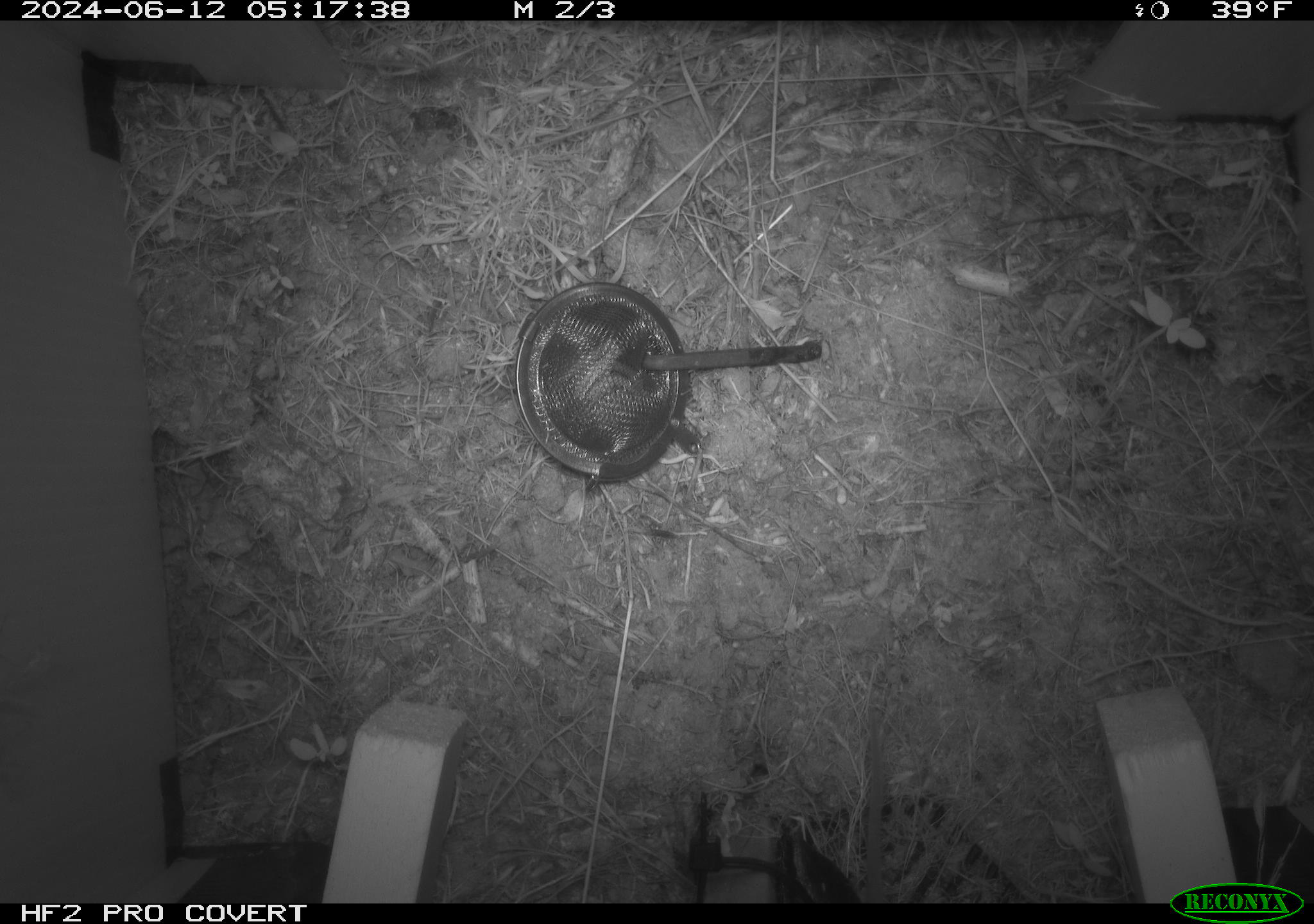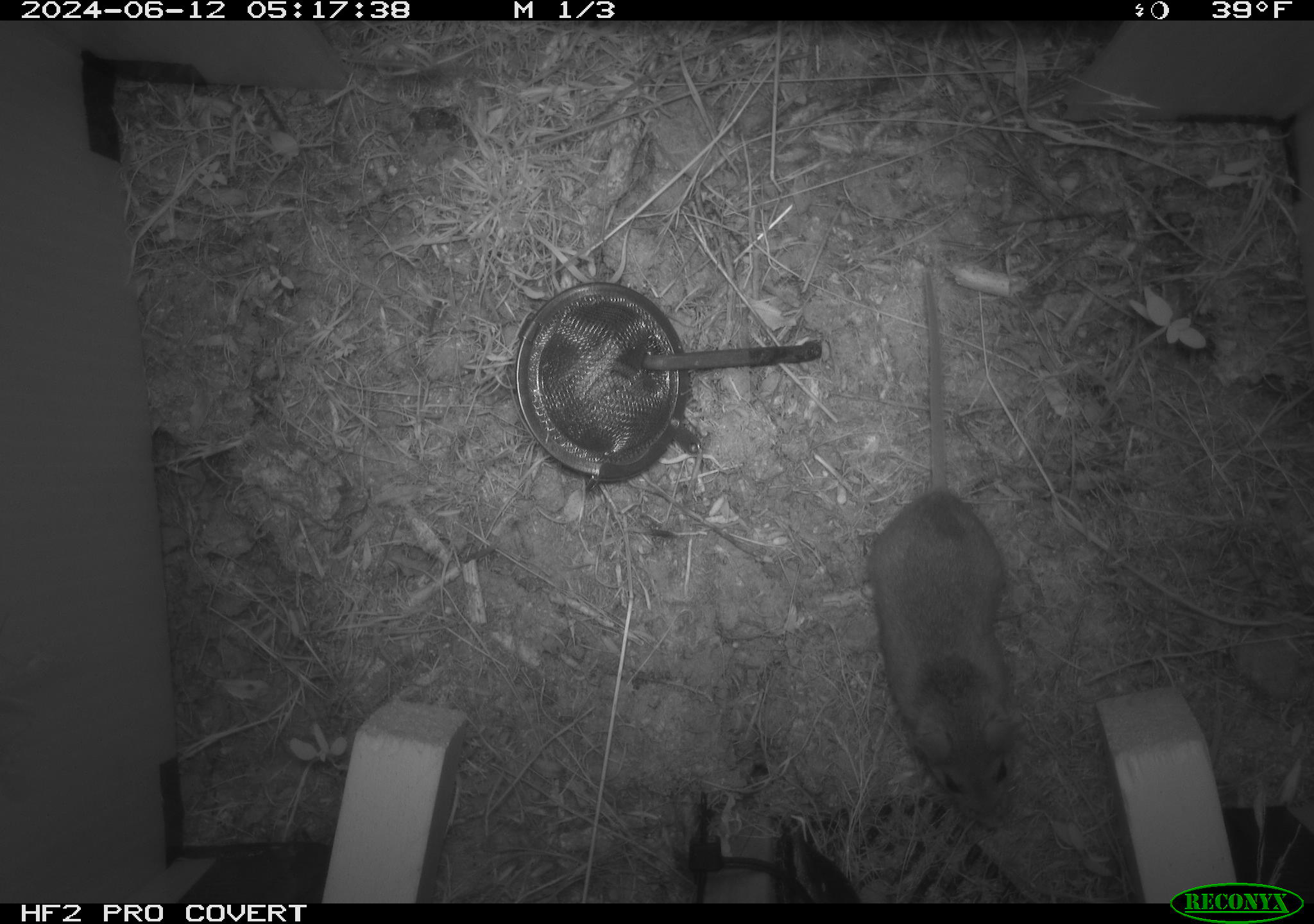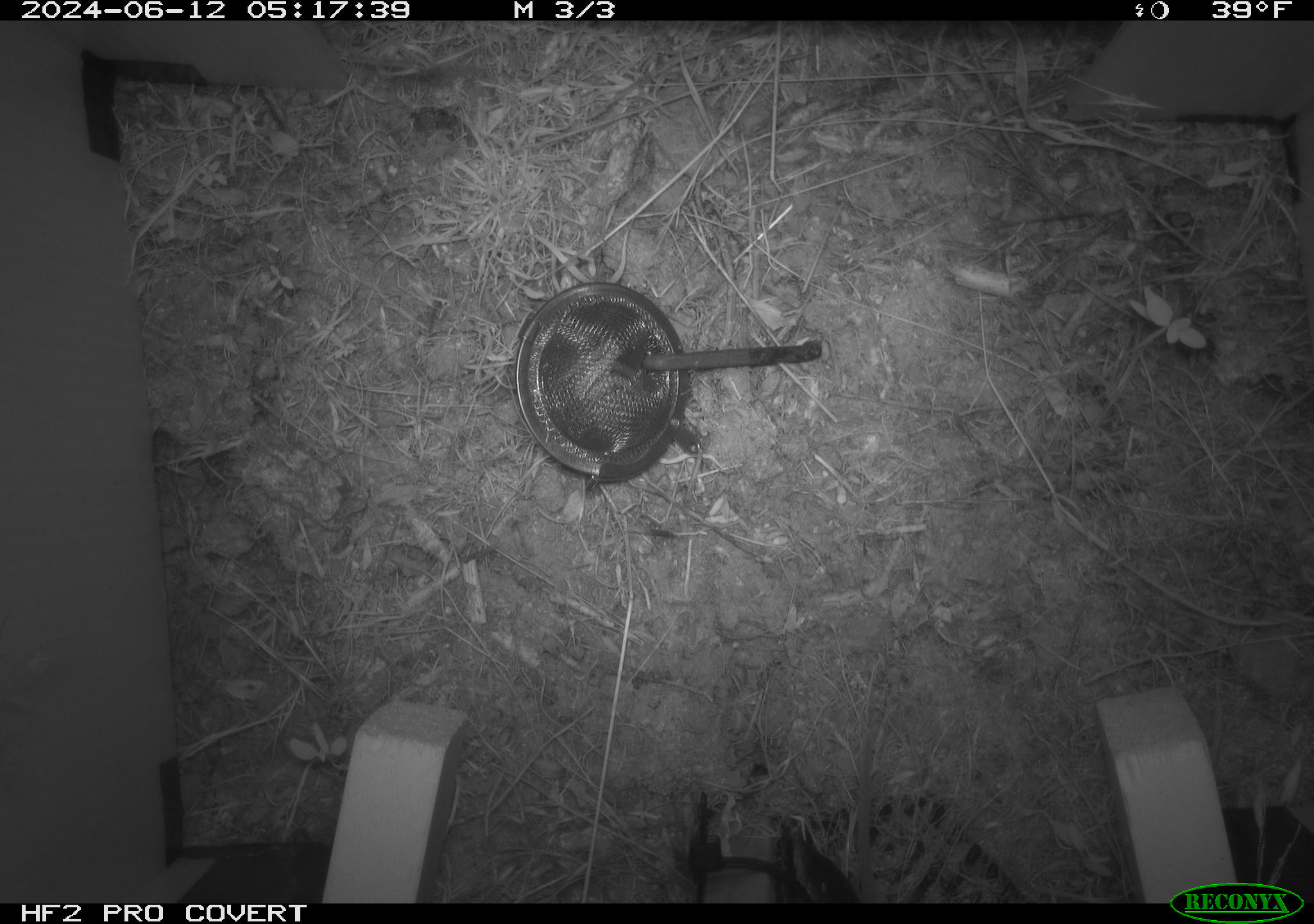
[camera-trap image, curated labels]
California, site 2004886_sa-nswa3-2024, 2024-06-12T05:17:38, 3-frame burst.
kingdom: Animalia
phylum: Chordata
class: Mammalia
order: Rodentia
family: Cricetidae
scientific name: Arvicolinae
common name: voles, lemmings, and muskrats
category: arvicolinae subfamily